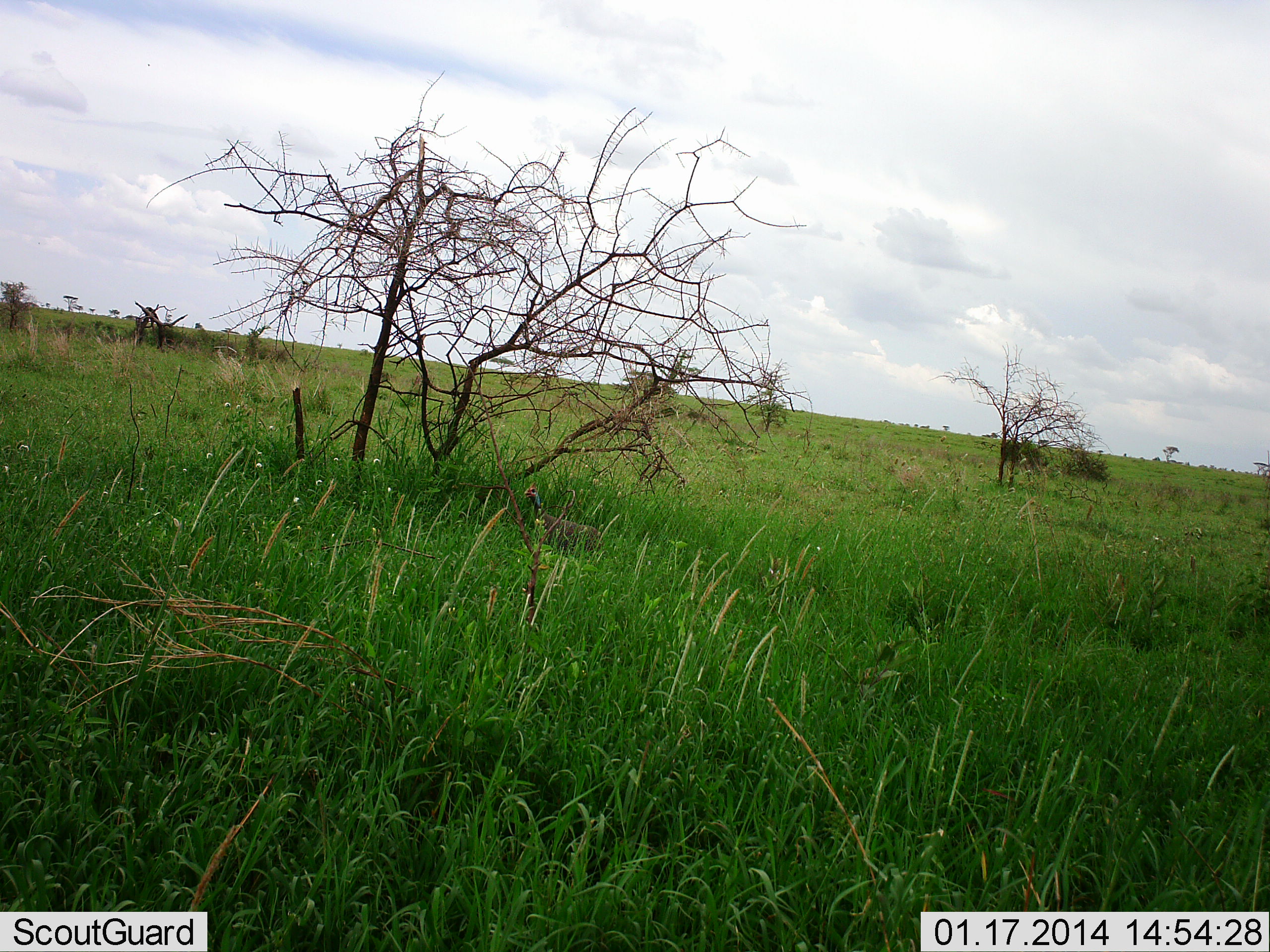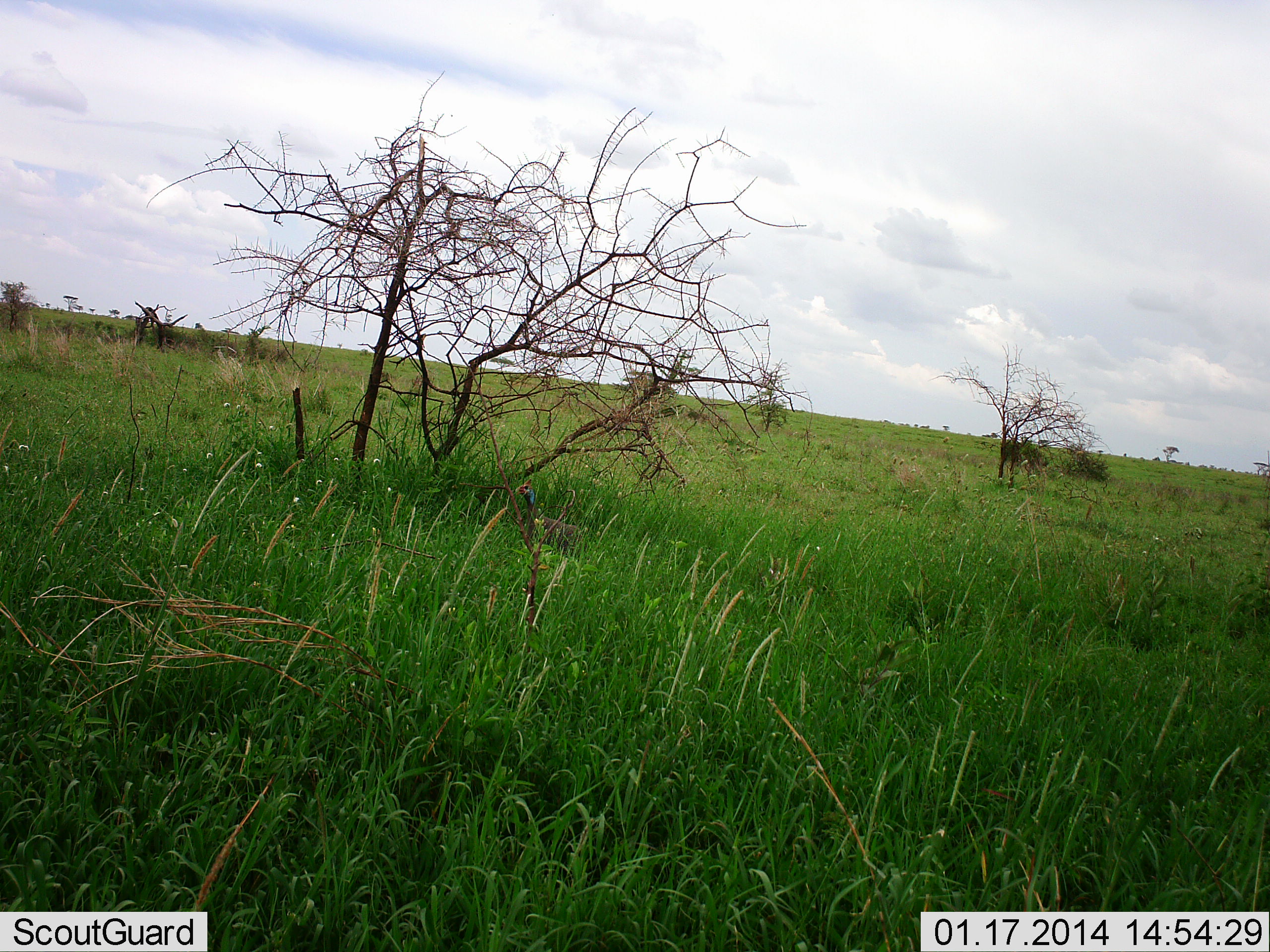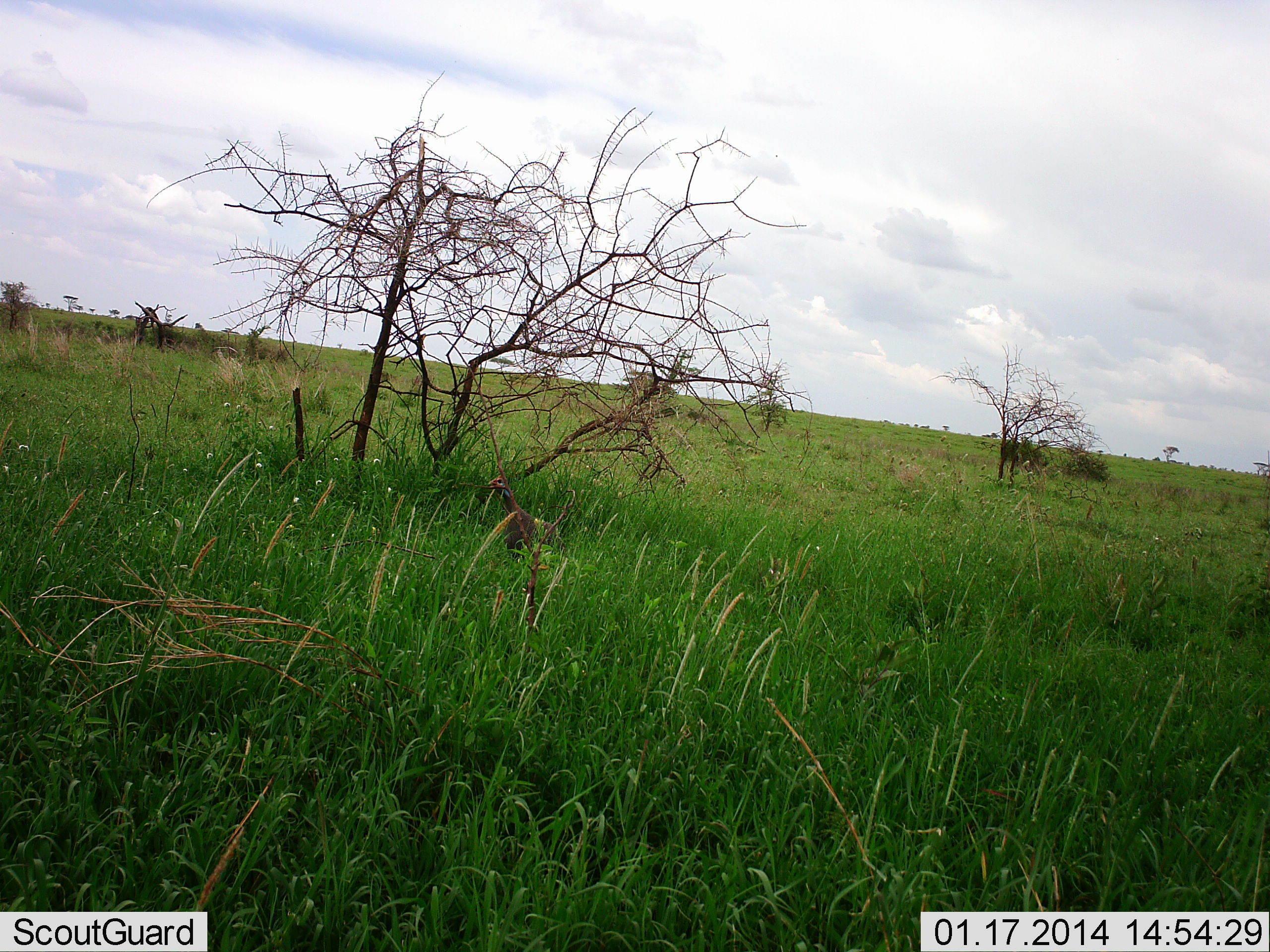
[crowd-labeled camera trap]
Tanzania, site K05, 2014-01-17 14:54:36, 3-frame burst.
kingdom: Animalia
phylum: Chordata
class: Aves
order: Galliformes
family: Numididae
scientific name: Numididae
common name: guinea fowl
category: guineafowl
Guineafowl (guinea fowl) (Numididae), count 1. Behavior (volunteer vote fractions): standing 30%, resting 0%, moving 70%, interacting 0%. Young present (vote fraction): 0%. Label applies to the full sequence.